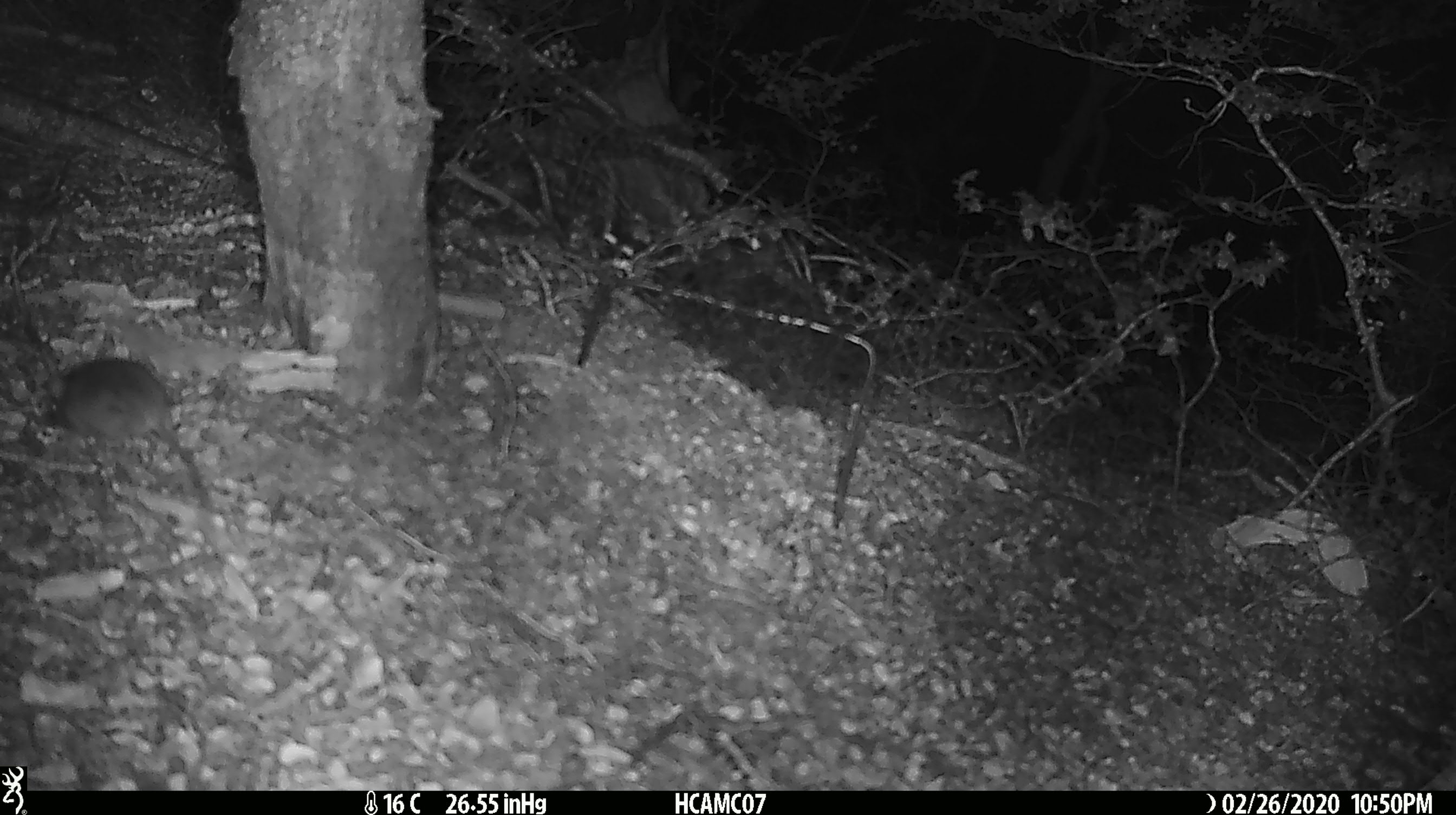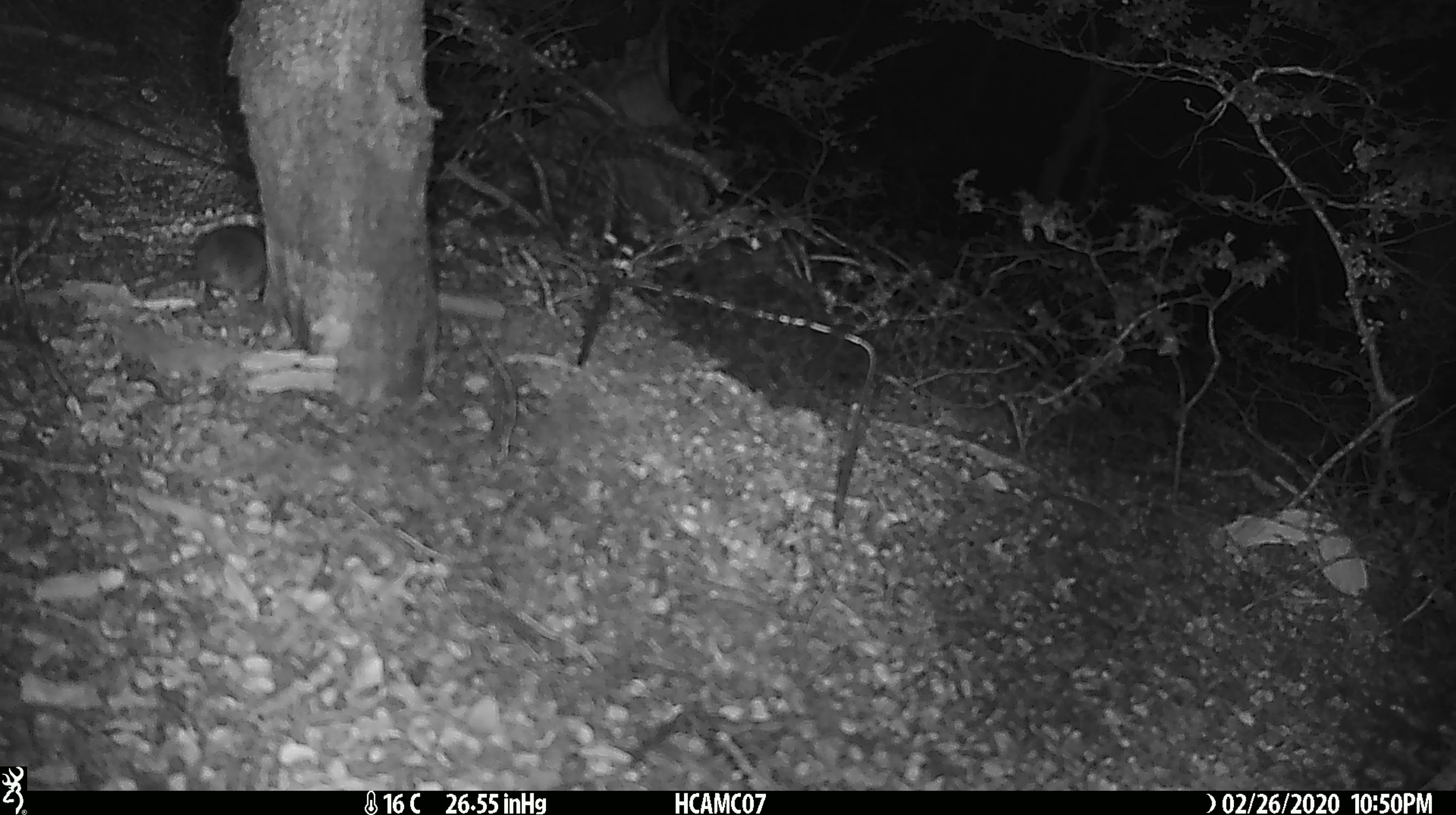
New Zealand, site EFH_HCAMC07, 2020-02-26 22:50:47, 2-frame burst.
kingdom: Animalia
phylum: Chordata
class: Mammalia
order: Rodentia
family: Muridae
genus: Mus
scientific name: Mus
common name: mouse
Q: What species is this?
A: Mouse (Mus).